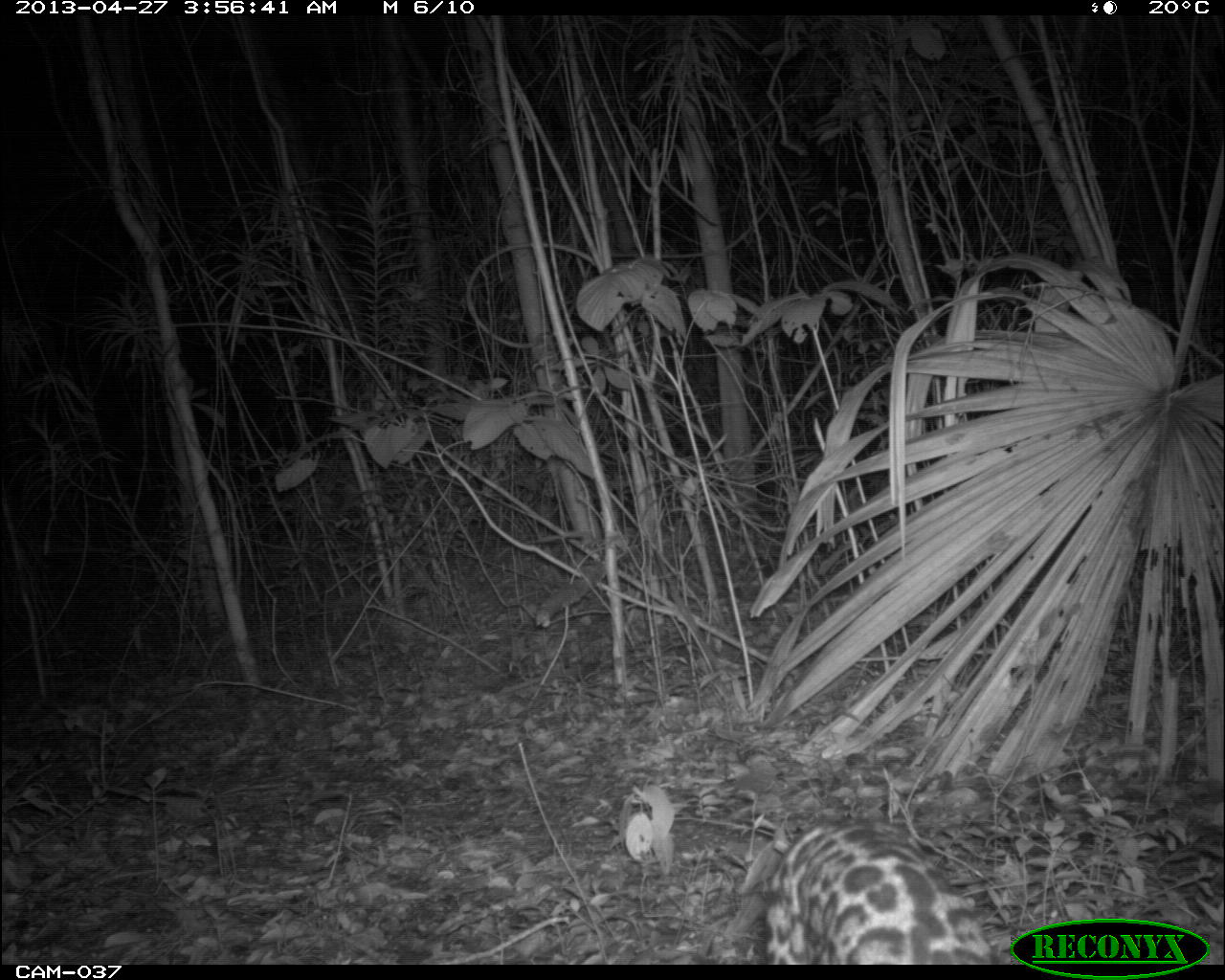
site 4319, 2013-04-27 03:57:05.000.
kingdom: Animalia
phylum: Chordata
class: Mammalia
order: Carnivora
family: Felidae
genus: Leopardus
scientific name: Leopardus pardalis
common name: ocelot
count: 1